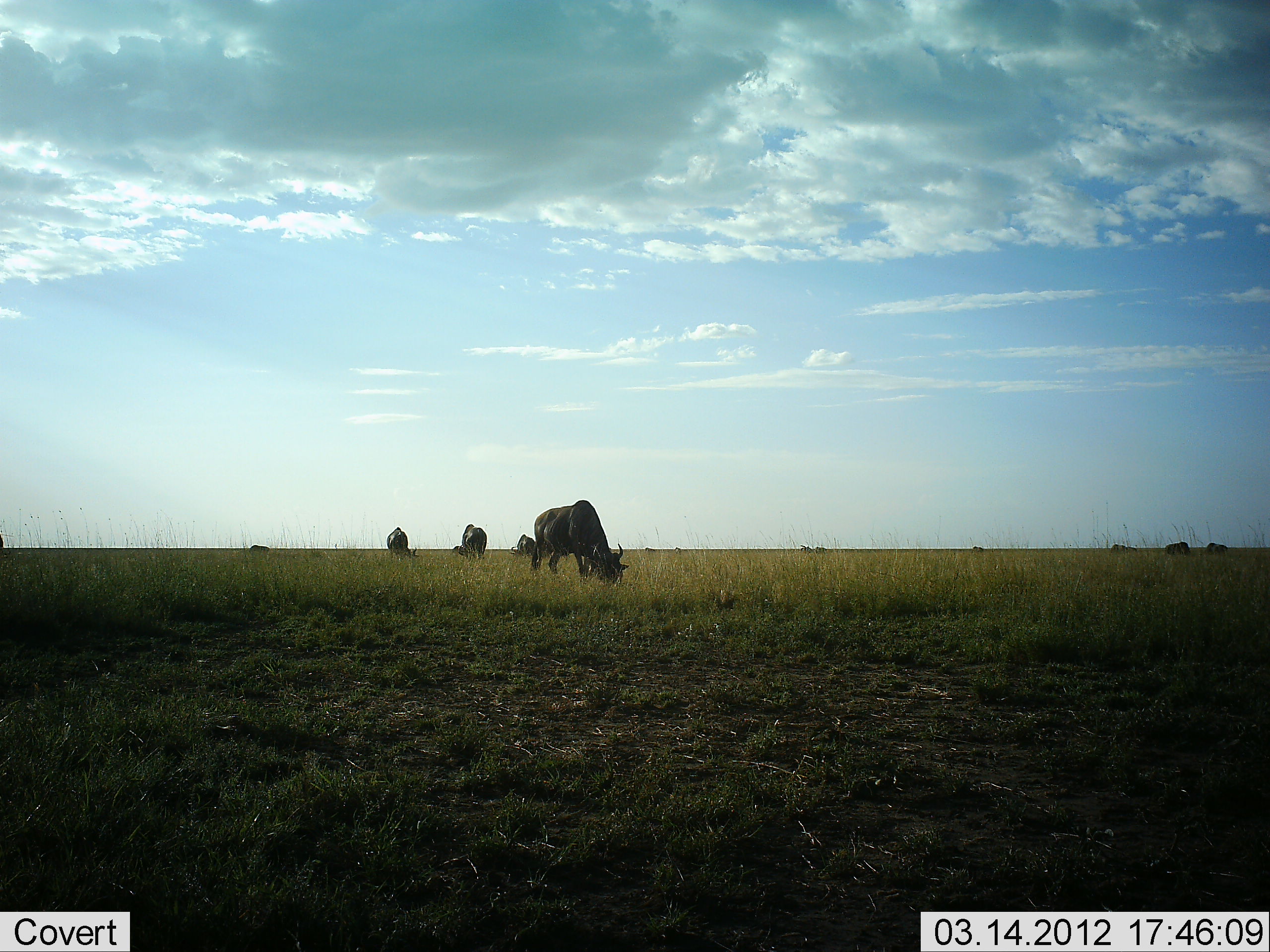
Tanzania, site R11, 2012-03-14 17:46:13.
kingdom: Animalia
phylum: Chordata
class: Mammalia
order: Artiodactyla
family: Bovidae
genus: Connochaetes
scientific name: Connochaetes taurinus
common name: blue wildebeest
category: wildebeest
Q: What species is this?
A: Wildebeest (blue wildebeest) (Connochaetes taurinus).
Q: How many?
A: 6.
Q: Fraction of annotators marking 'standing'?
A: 7%.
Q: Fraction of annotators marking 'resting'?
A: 0%.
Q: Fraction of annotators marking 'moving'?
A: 0%.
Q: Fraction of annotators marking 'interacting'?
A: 0%.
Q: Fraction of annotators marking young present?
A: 0%.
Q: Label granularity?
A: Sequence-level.